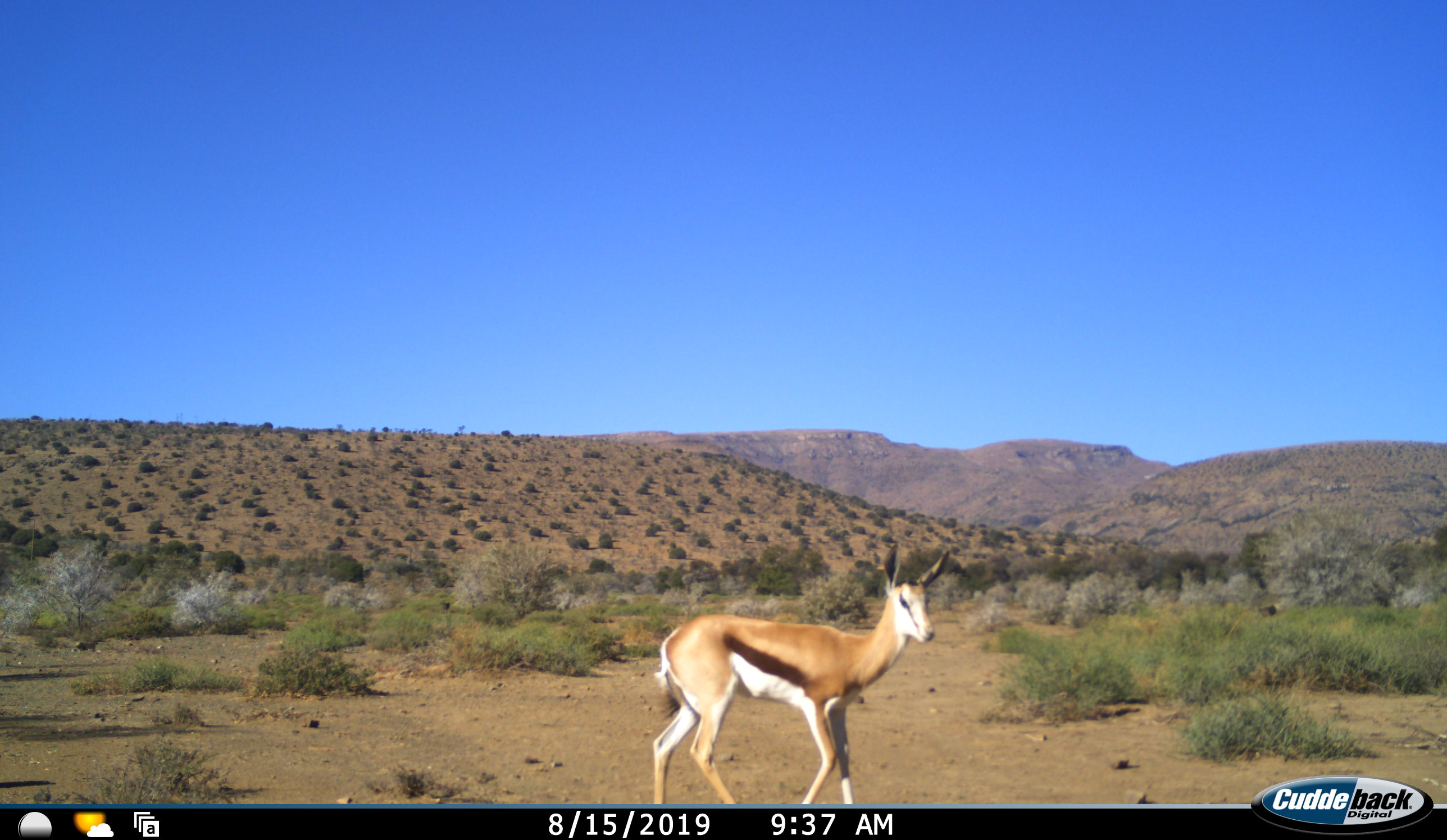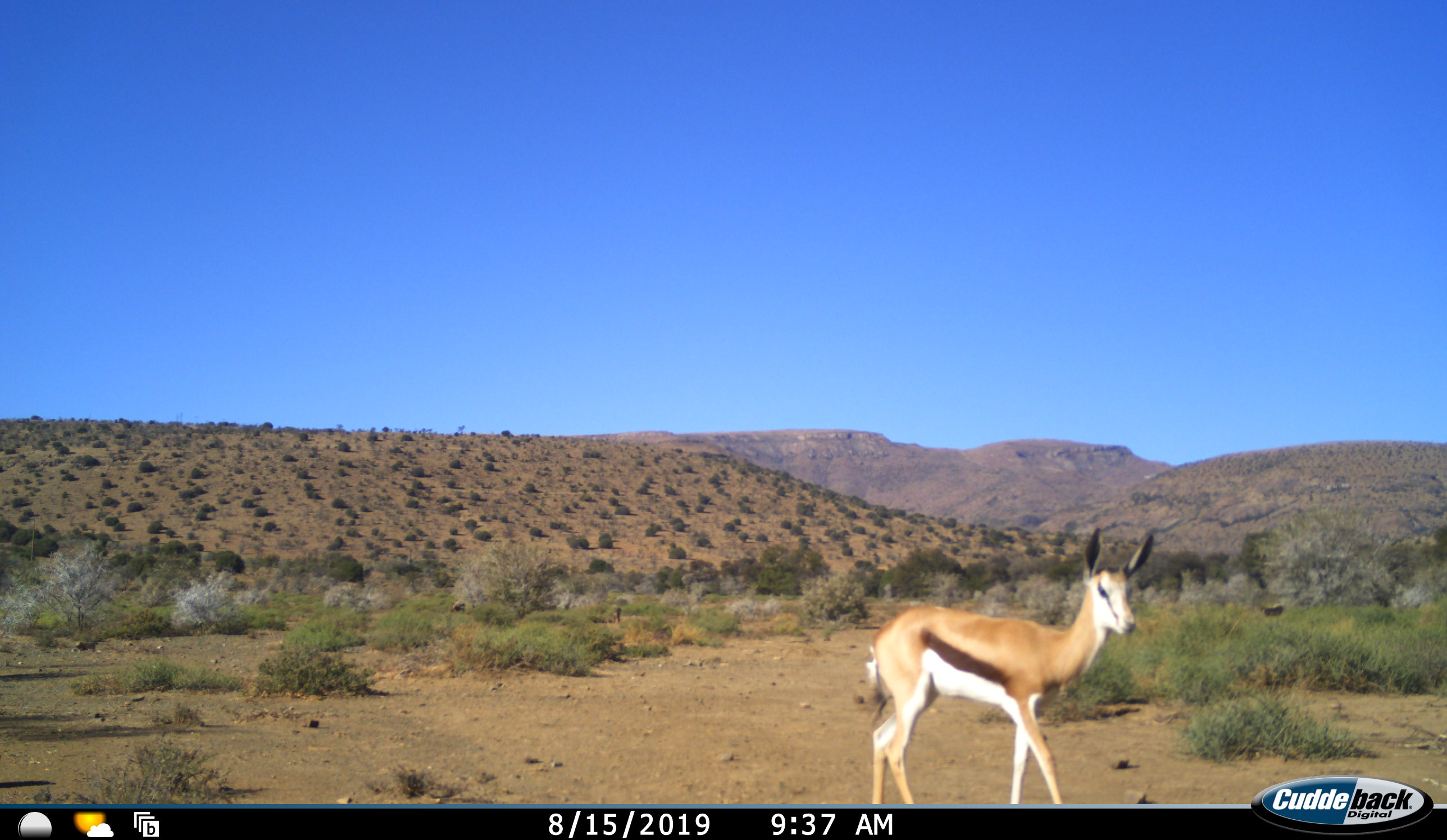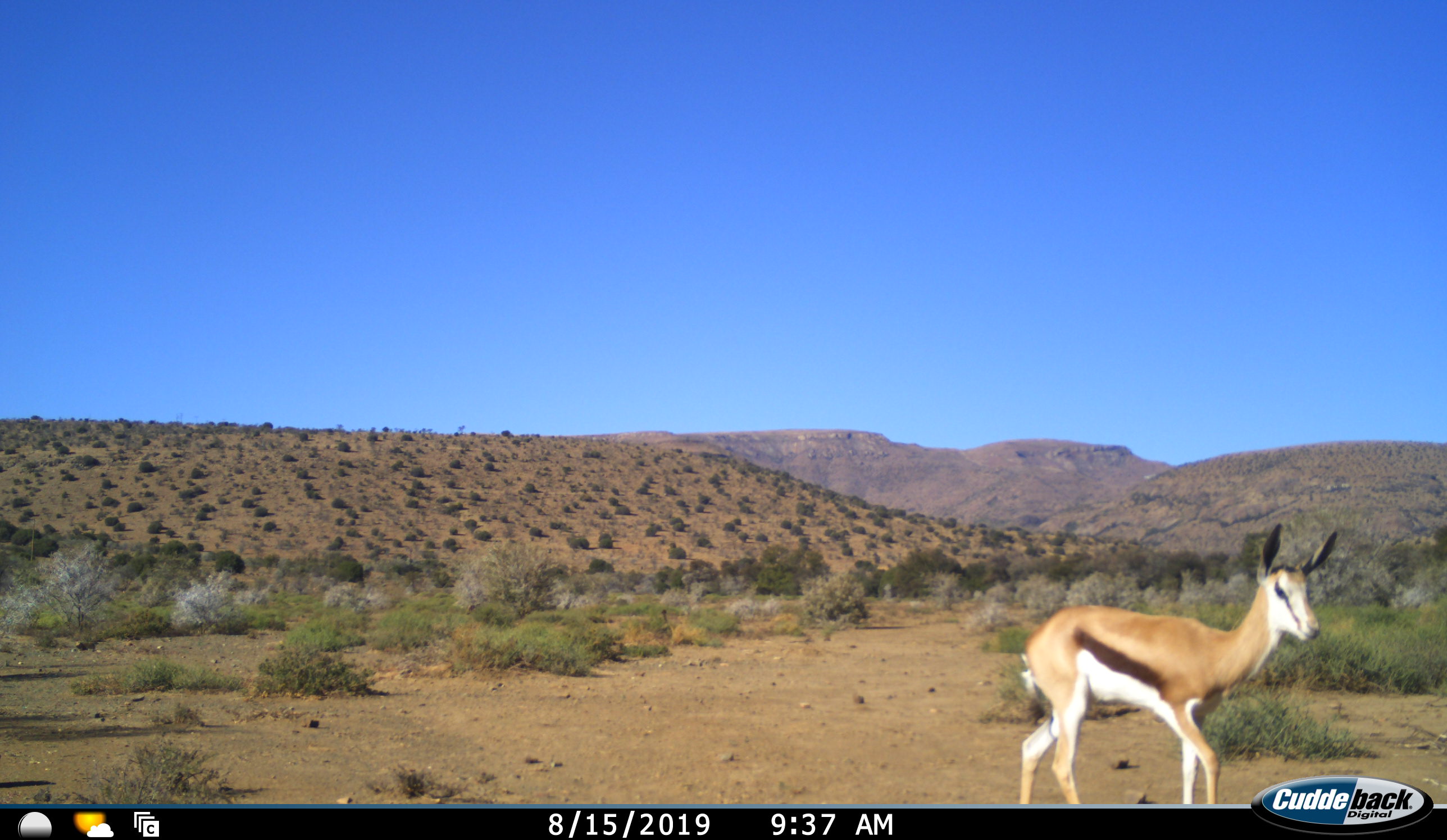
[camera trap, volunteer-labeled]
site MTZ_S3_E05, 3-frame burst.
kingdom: Animalia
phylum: Chordata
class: Mammalia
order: Artiodactyla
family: Bovidae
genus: Antidorcas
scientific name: Antidorcas marsupialis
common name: springbok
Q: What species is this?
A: Springbok (Antidorcas marsupialis).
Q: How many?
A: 1.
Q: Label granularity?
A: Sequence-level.